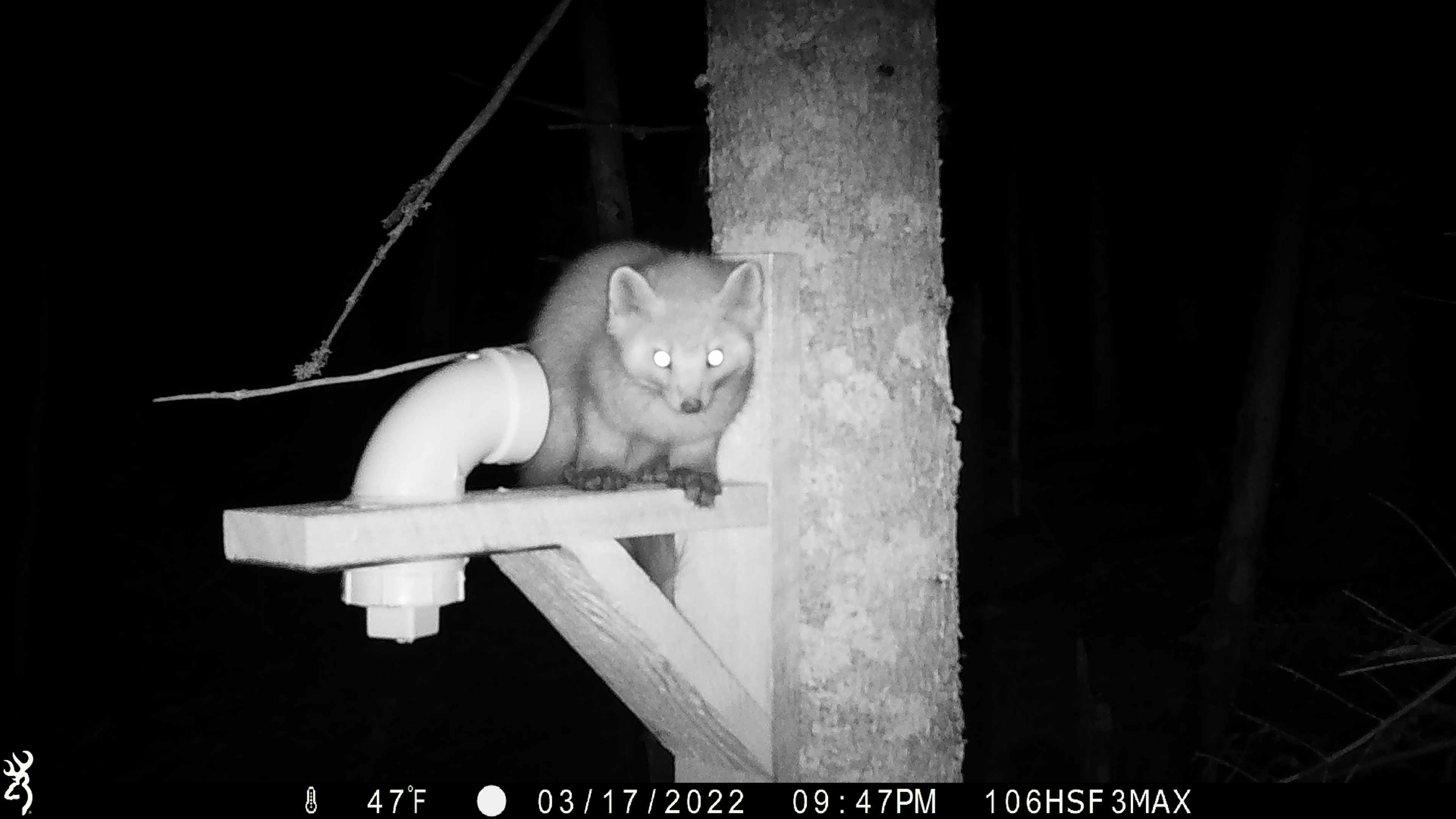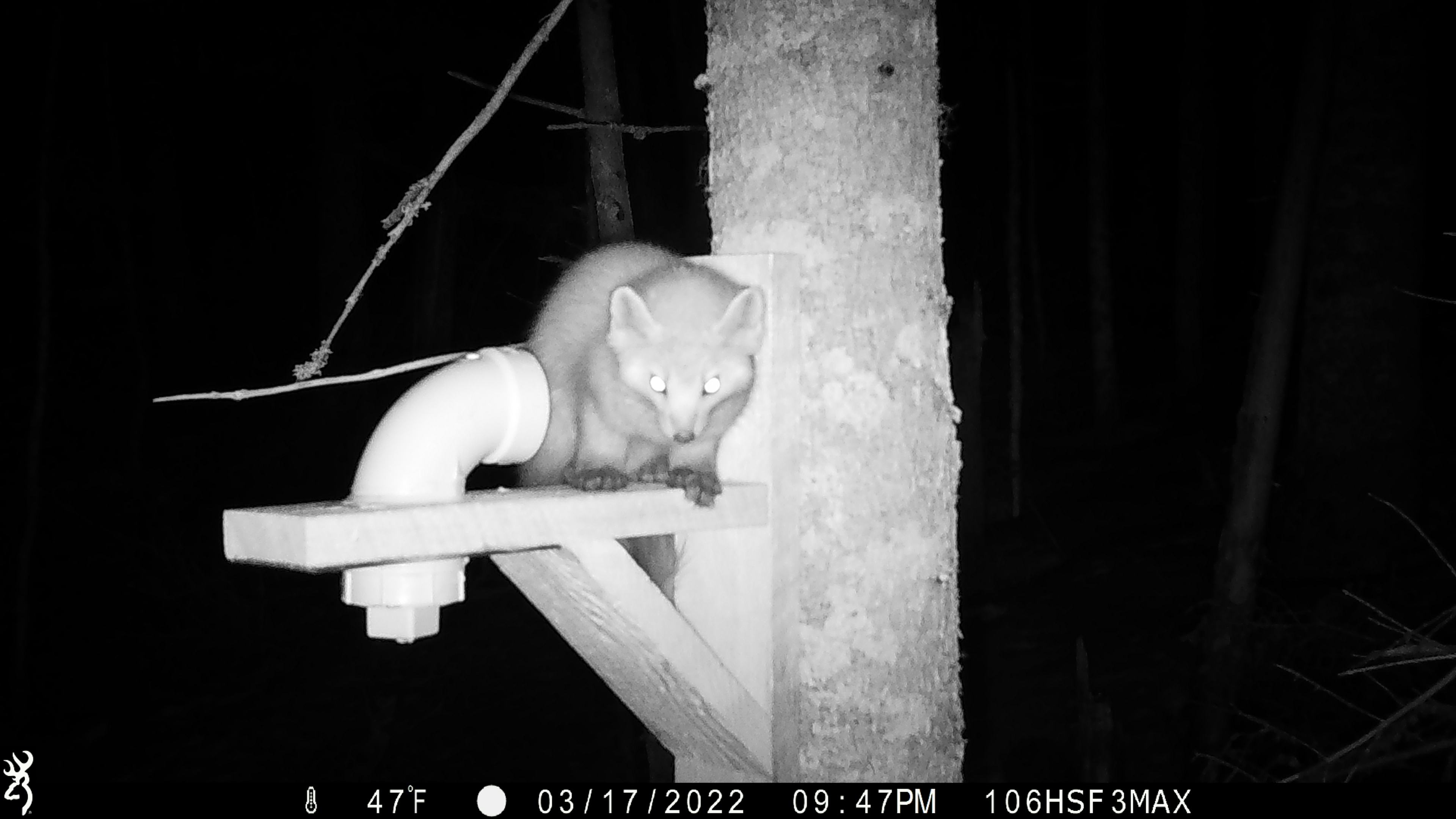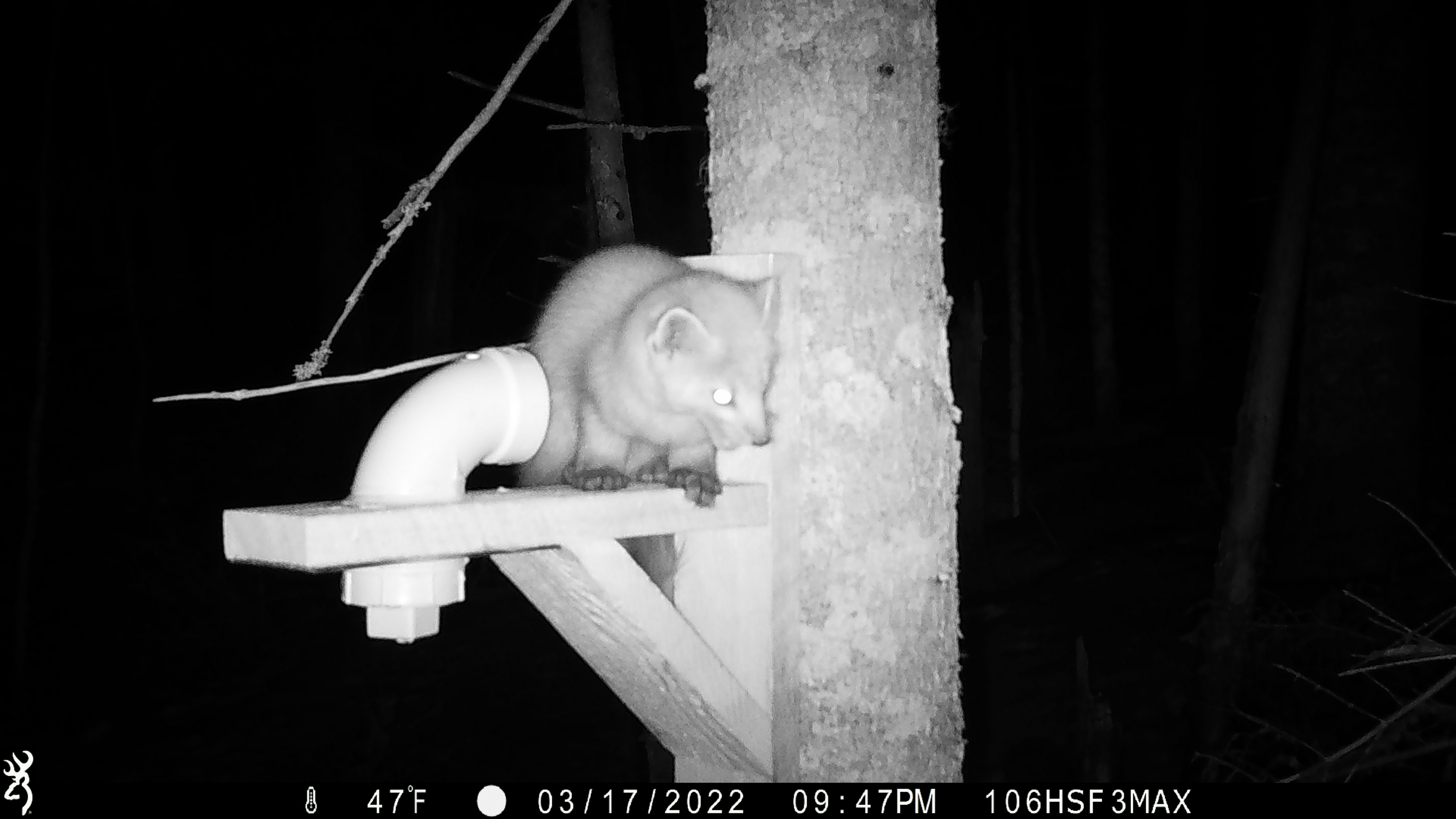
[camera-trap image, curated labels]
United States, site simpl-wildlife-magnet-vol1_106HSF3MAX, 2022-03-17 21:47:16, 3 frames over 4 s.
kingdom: Animalia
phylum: Chordata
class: Mammalia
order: Carnivora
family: Mustelidae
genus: Martes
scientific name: Martes americana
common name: american marten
American marten (Martes americana).